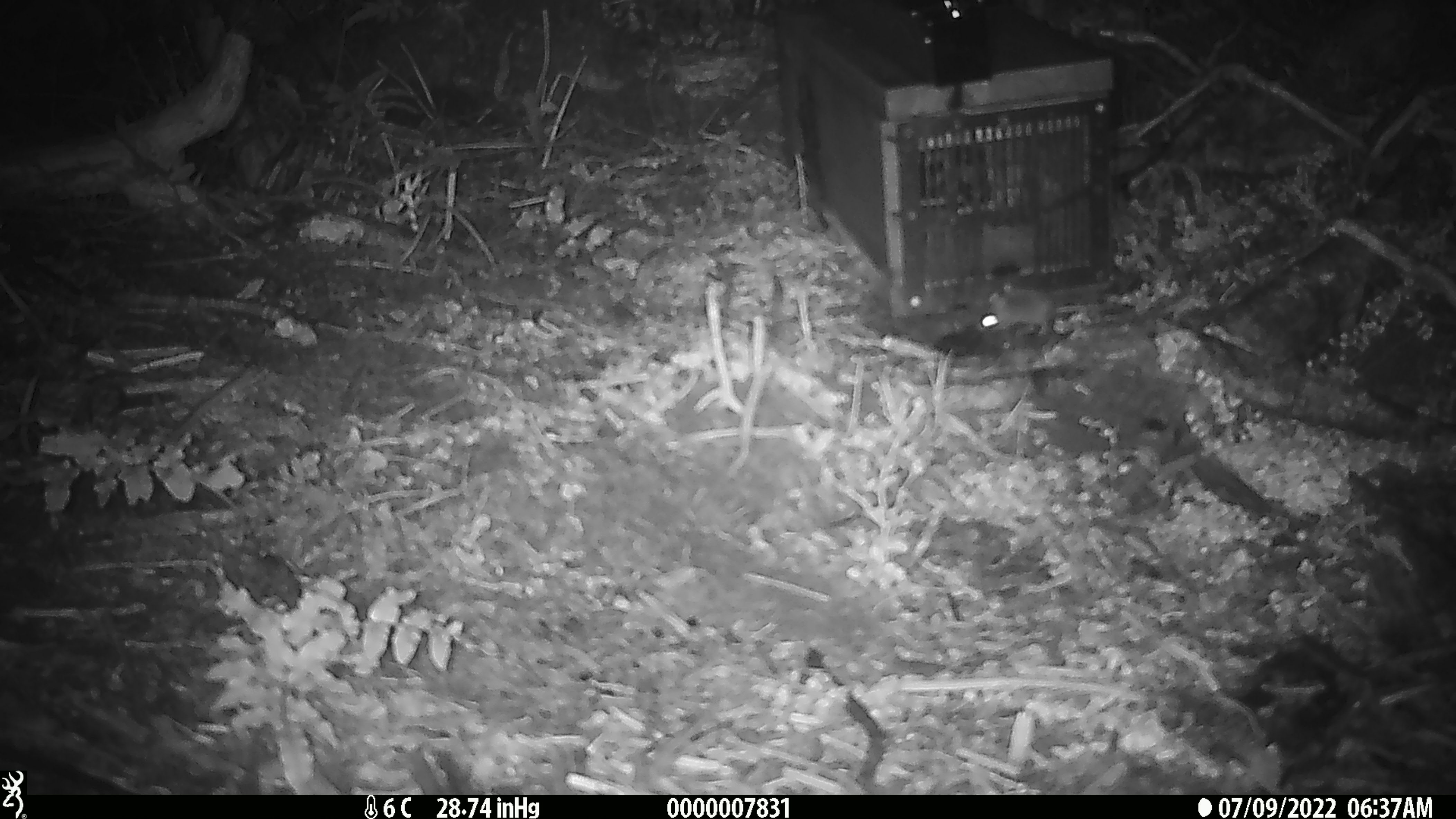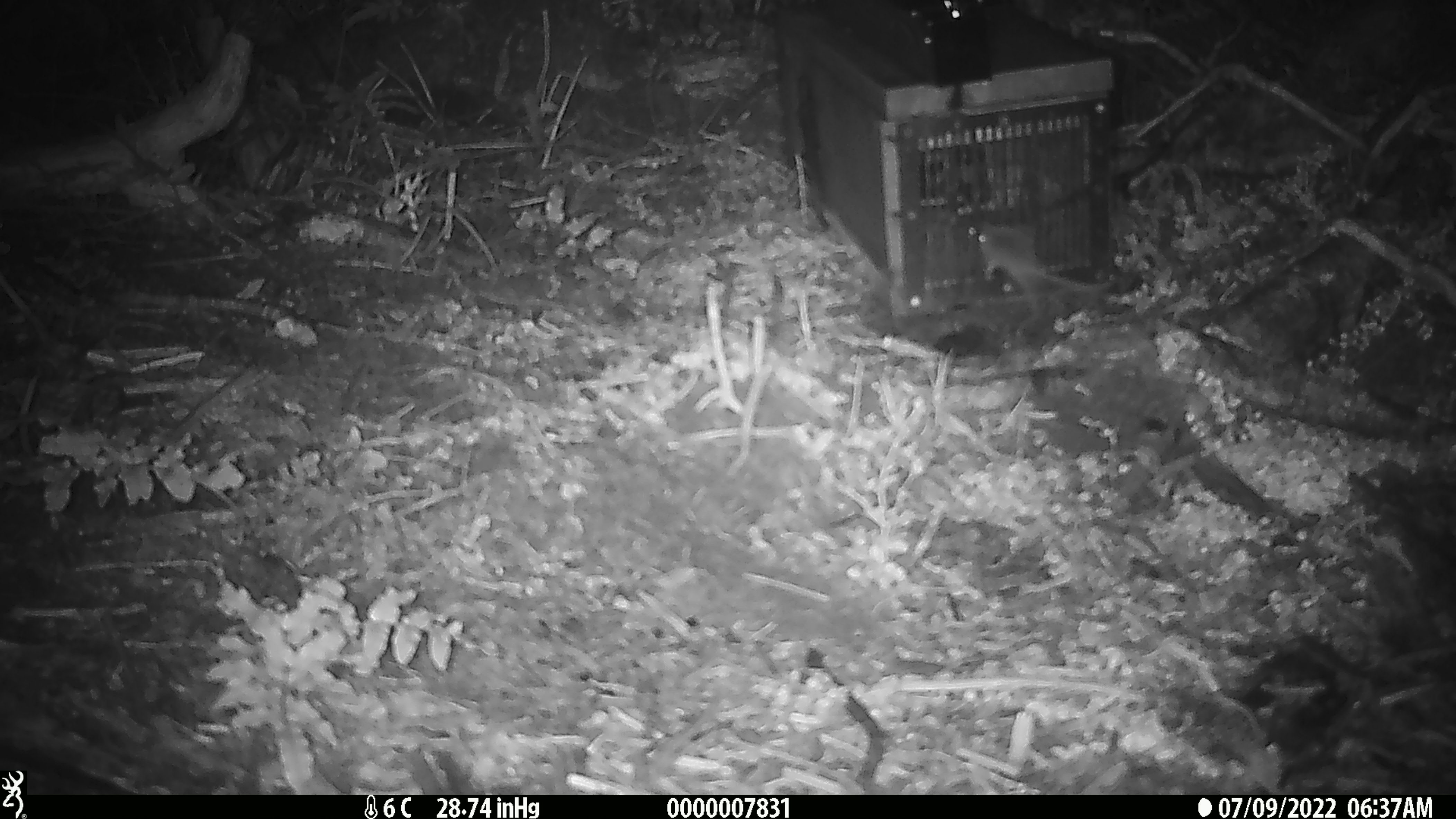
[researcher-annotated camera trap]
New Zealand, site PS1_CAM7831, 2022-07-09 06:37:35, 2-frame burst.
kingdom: Animalia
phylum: Chordata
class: Mammalia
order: Rodentia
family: Muridae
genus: Mus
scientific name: Mus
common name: mouse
Mouse (Mus).